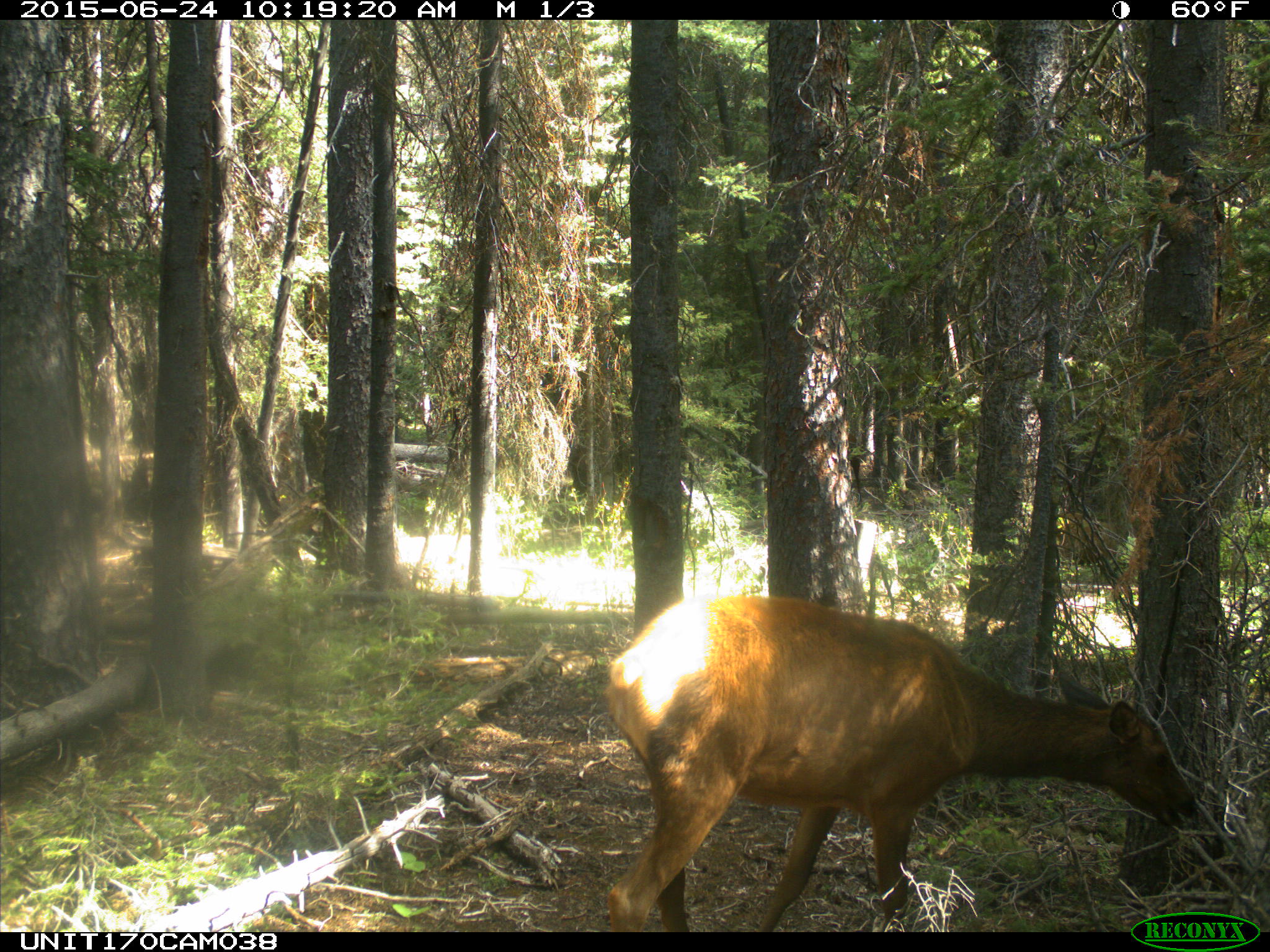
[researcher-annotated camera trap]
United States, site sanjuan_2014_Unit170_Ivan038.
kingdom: Animalia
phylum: Chordata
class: Mammalia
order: Artiodactyla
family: Cervidae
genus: Cervus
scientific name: Cervus elaphus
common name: red deer